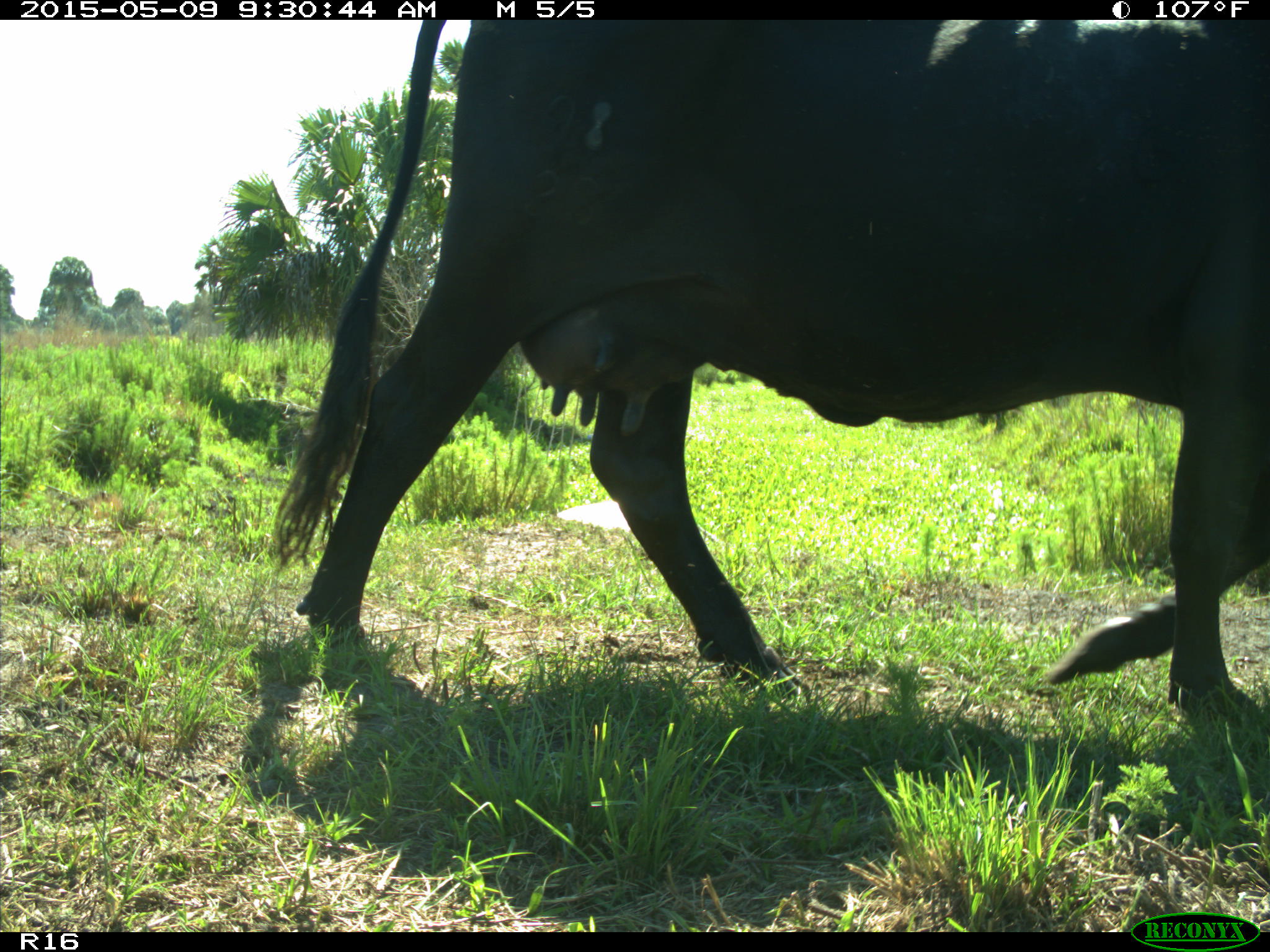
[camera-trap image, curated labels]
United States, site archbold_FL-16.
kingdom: Animalia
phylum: Chordata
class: Mammalia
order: Artiodactyla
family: Bovidae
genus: Bos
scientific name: Bos taurus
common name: domestic cow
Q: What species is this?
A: Bos taurus (domestic cow).